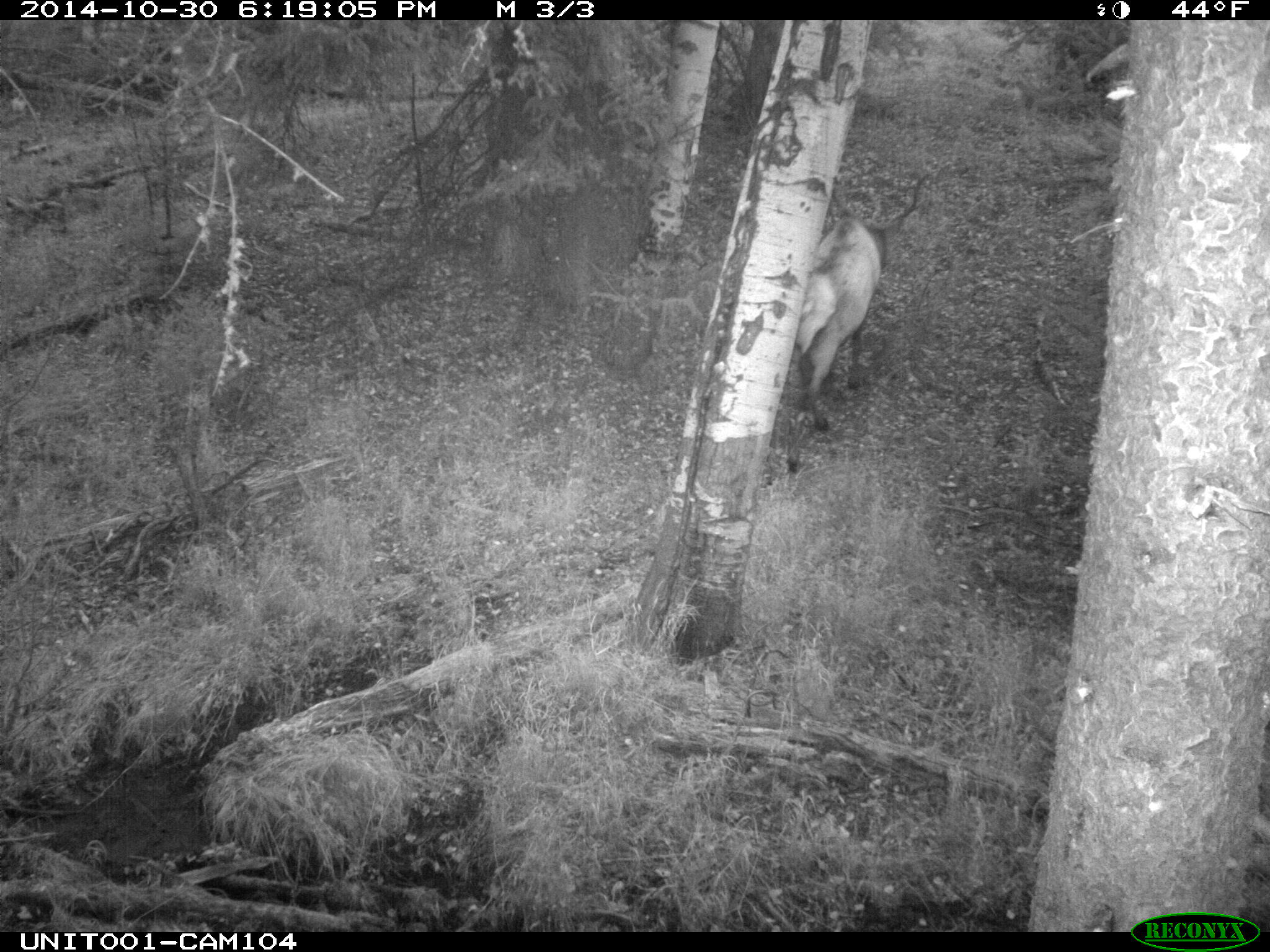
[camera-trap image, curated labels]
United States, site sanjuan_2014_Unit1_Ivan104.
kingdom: Animalia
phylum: Chordata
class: Mammalia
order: Artiodactyla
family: Cervidae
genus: Cervus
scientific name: Cervus elaphus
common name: red deer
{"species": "Cervus elaphus (red deer)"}